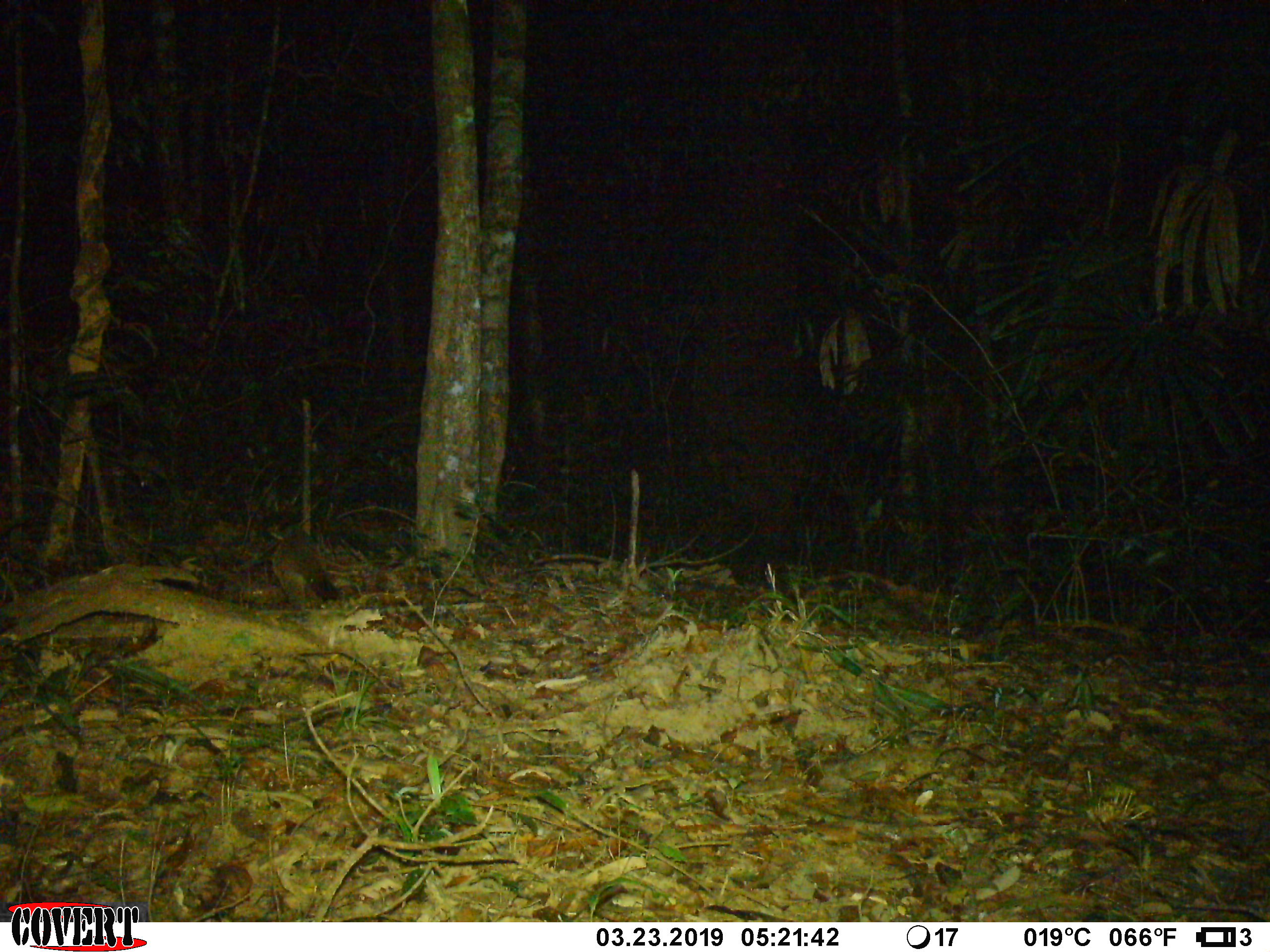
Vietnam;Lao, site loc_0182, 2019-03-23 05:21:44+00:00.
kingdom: Animalia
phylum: Chordata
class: Mammalia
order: Carnivora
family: Viverridae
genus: Paguma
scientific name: Paguma larvata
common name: masked palm civet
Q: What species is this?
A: Masked palm civet (Paguma larvata).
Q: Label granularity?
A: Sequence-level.